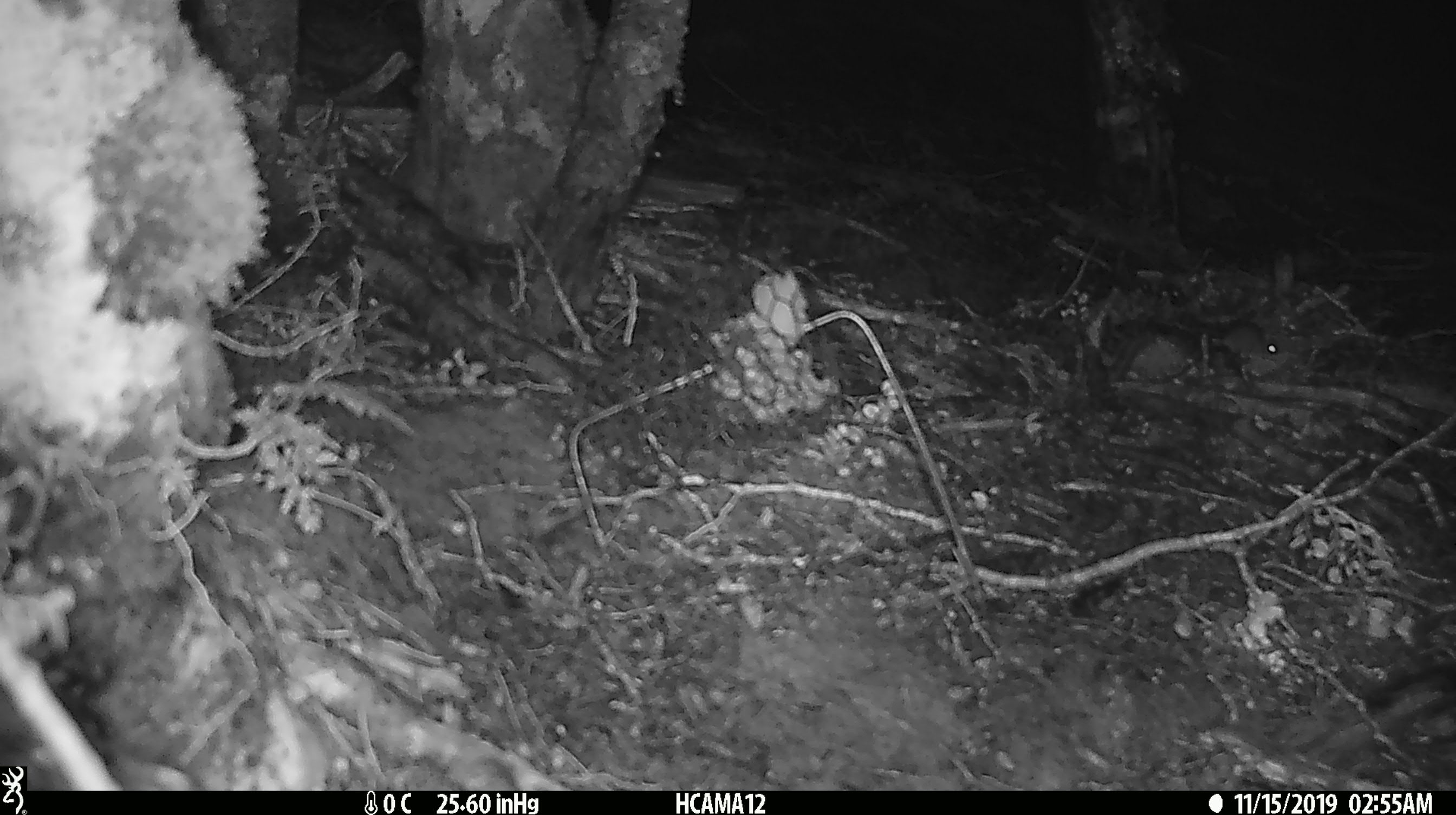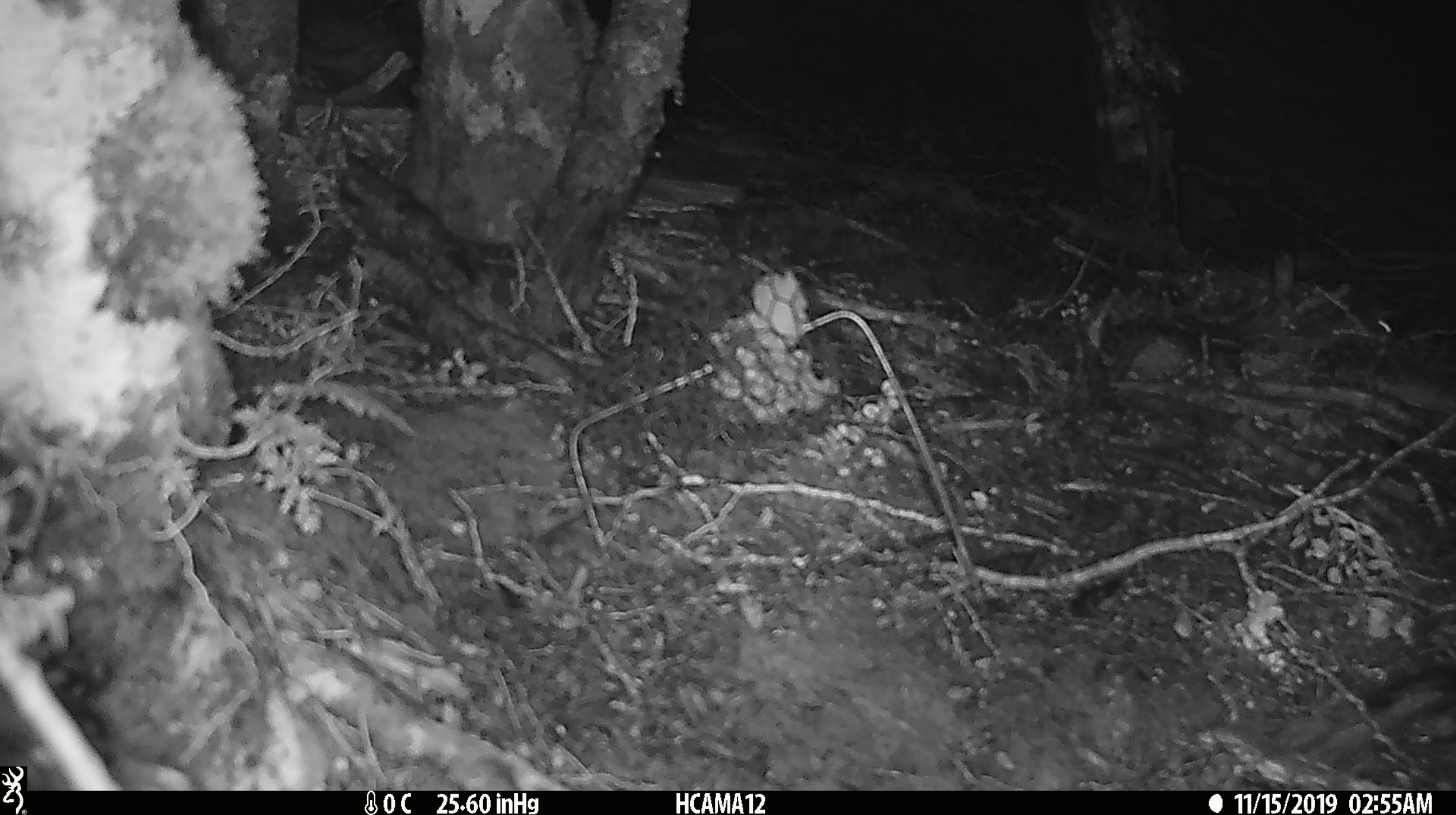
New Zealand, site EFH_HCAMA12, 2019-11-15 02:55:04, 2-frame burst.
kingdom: Animalia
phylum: Chordata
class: Mammalia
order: Rodentia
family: Muridae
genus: Mus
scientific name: Mus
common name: mouse